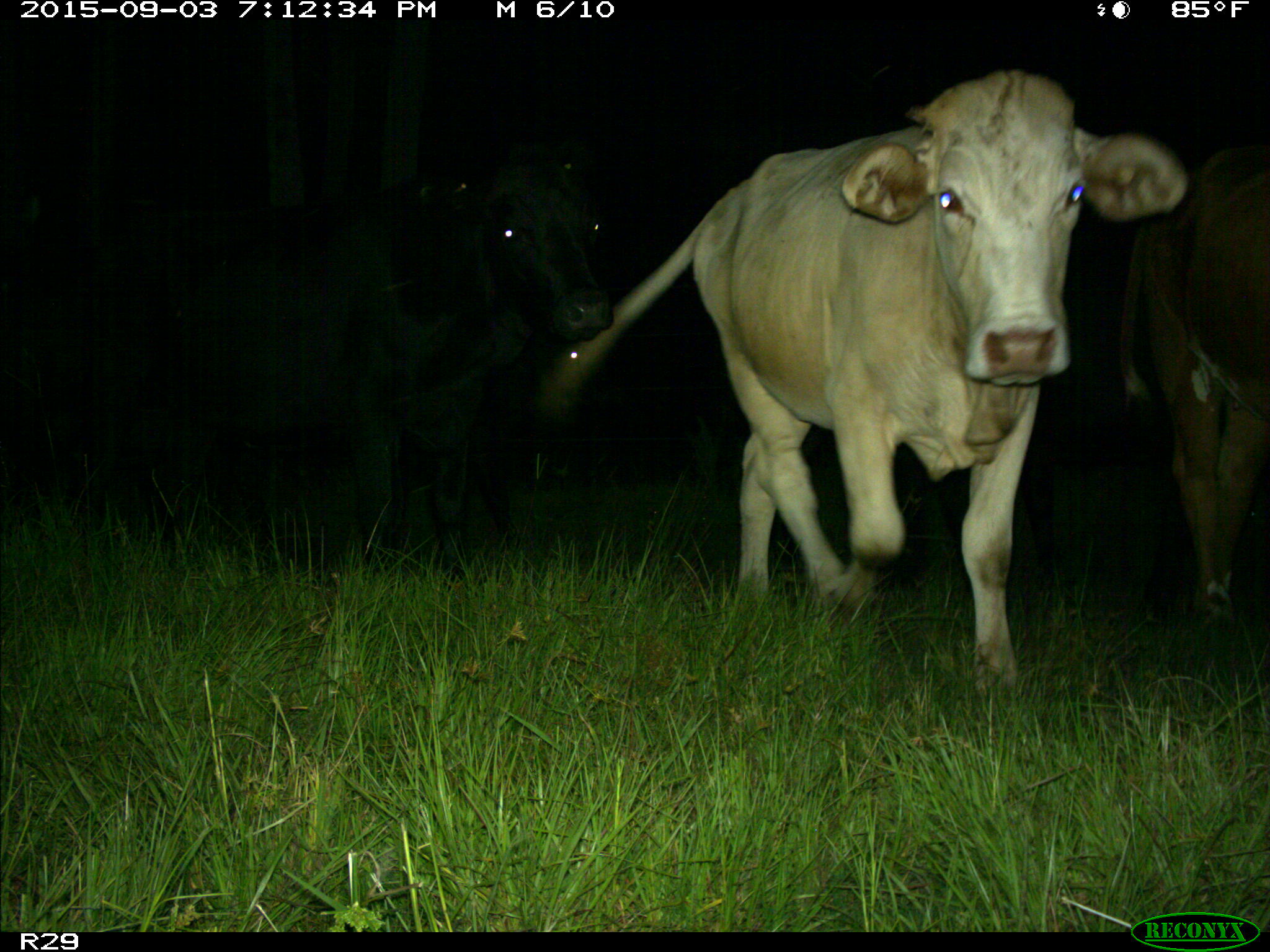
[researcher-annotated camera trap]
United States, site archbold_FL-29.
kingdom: Animalia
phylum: Chordata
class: Mammalia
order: Artiodactyla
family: Bovidae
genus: Bos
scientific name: Bos taurus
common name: domestic cow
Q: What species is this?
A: Bos taurus (domestic cow).